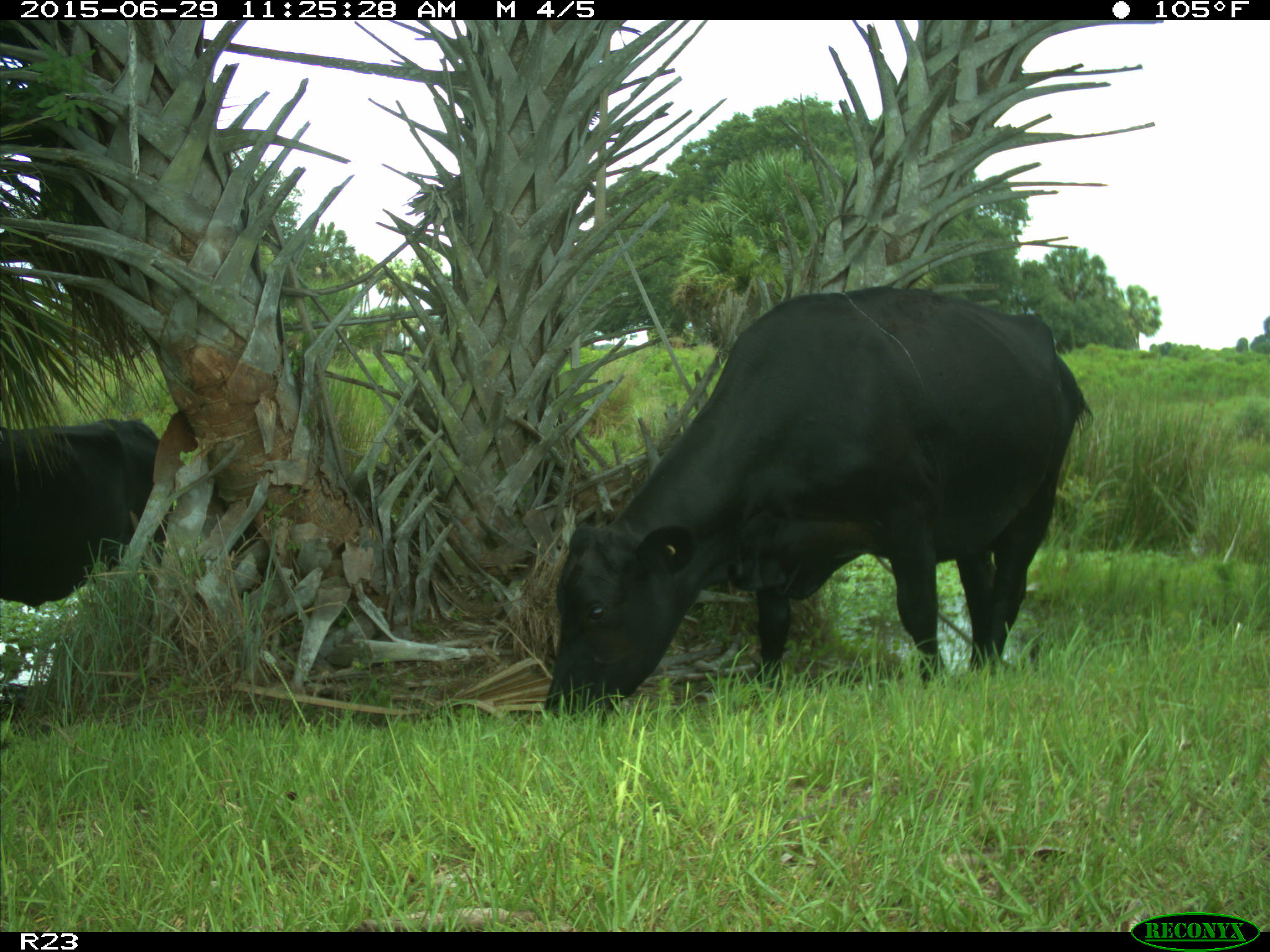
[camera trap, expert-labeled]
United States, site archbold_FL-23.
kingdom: Animalia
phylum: Chordata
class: Mammalia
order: Artiodactyla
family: Bovidae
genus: Bos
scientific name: Bos taurus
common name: domestic cow